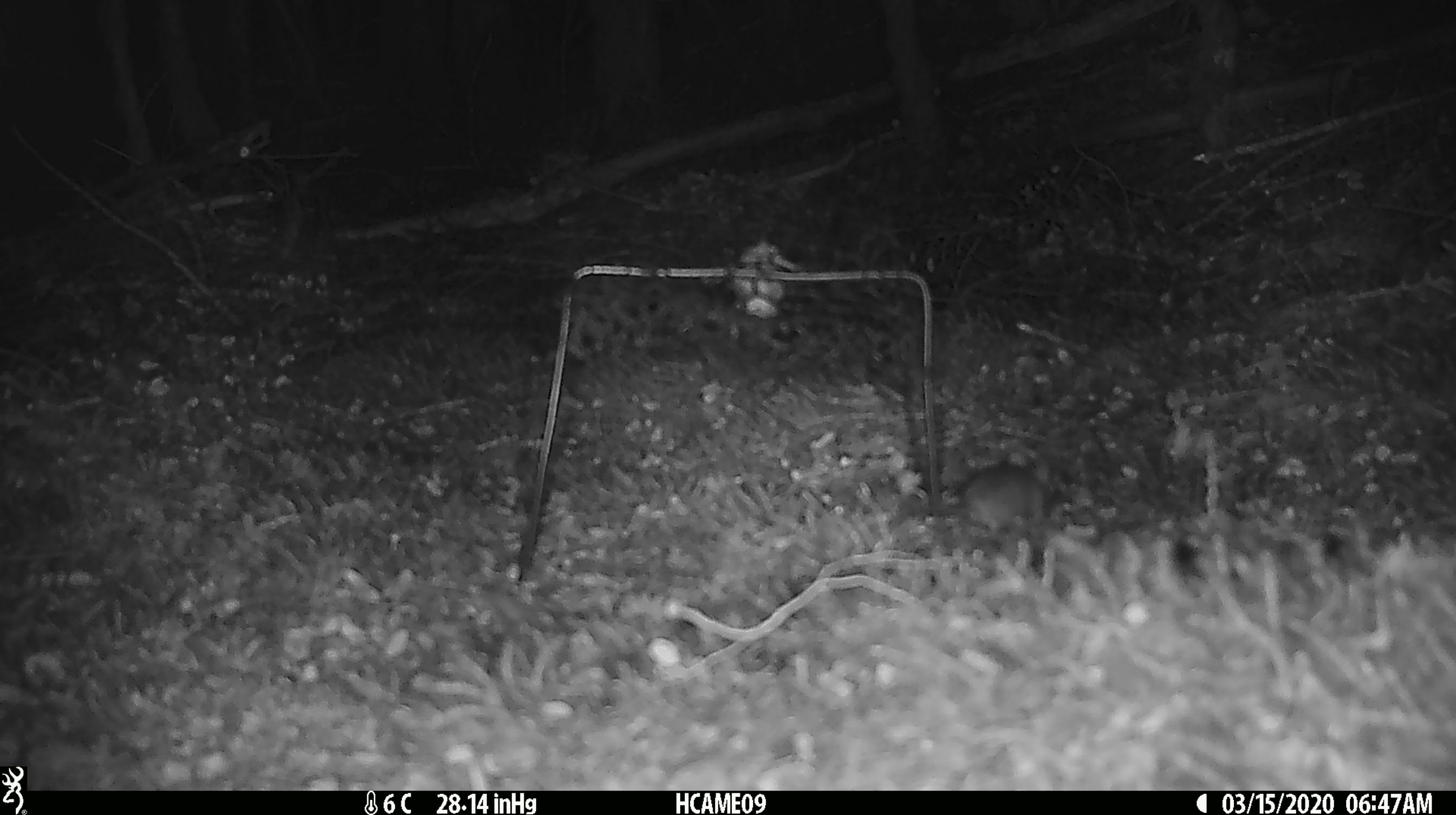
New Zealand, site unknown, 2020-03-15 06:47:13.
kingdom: Animalia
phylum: Chordata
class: Mammalia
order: Rodentia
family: Muridae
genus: Mus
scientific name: Mus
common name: mouse